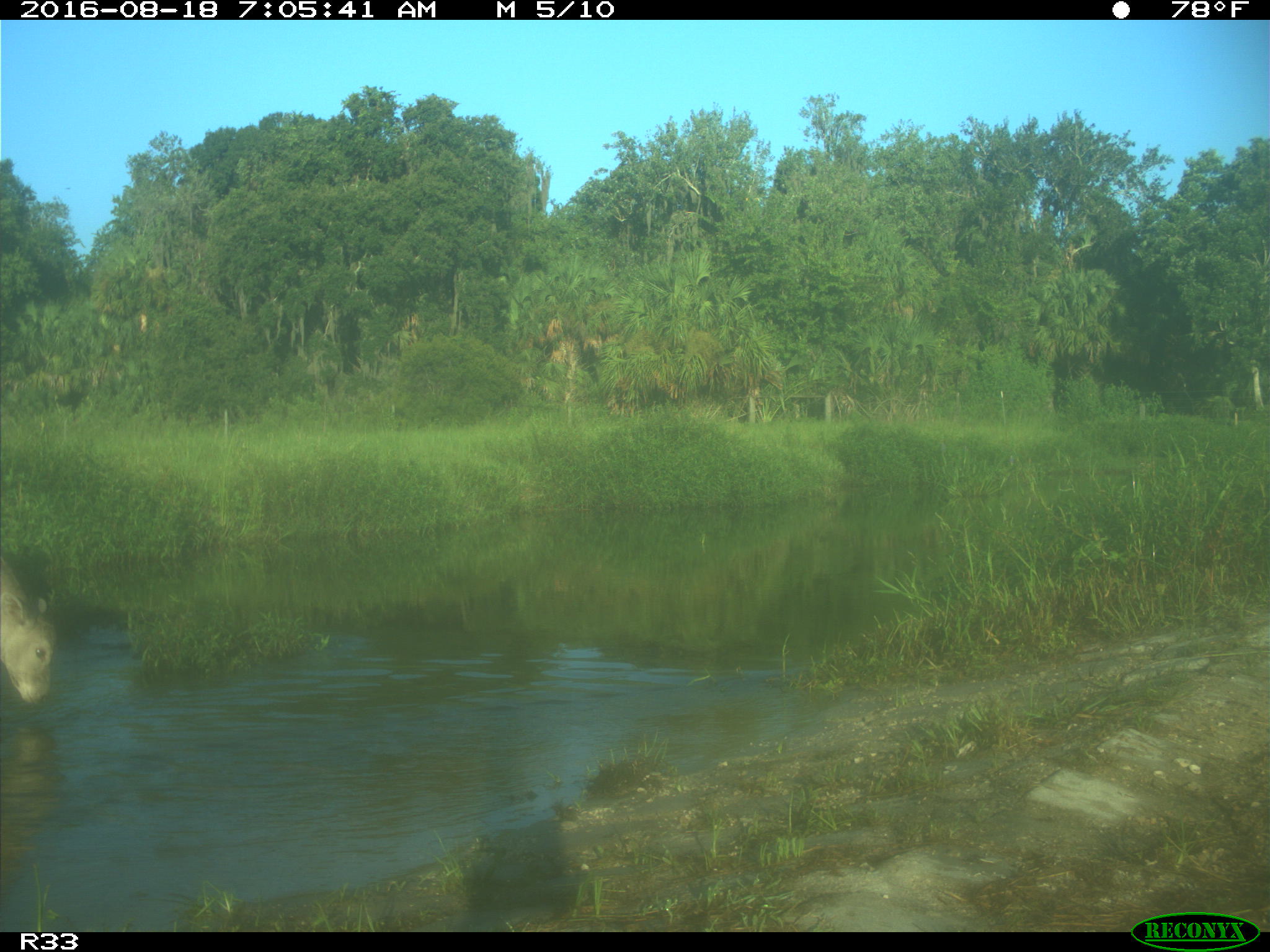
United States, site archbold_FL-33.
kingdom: Animalia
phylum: Chordata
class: Mammalia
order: Artiodactyla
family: Bovidae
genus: Bos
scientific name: Bos taurus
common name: domestic cow